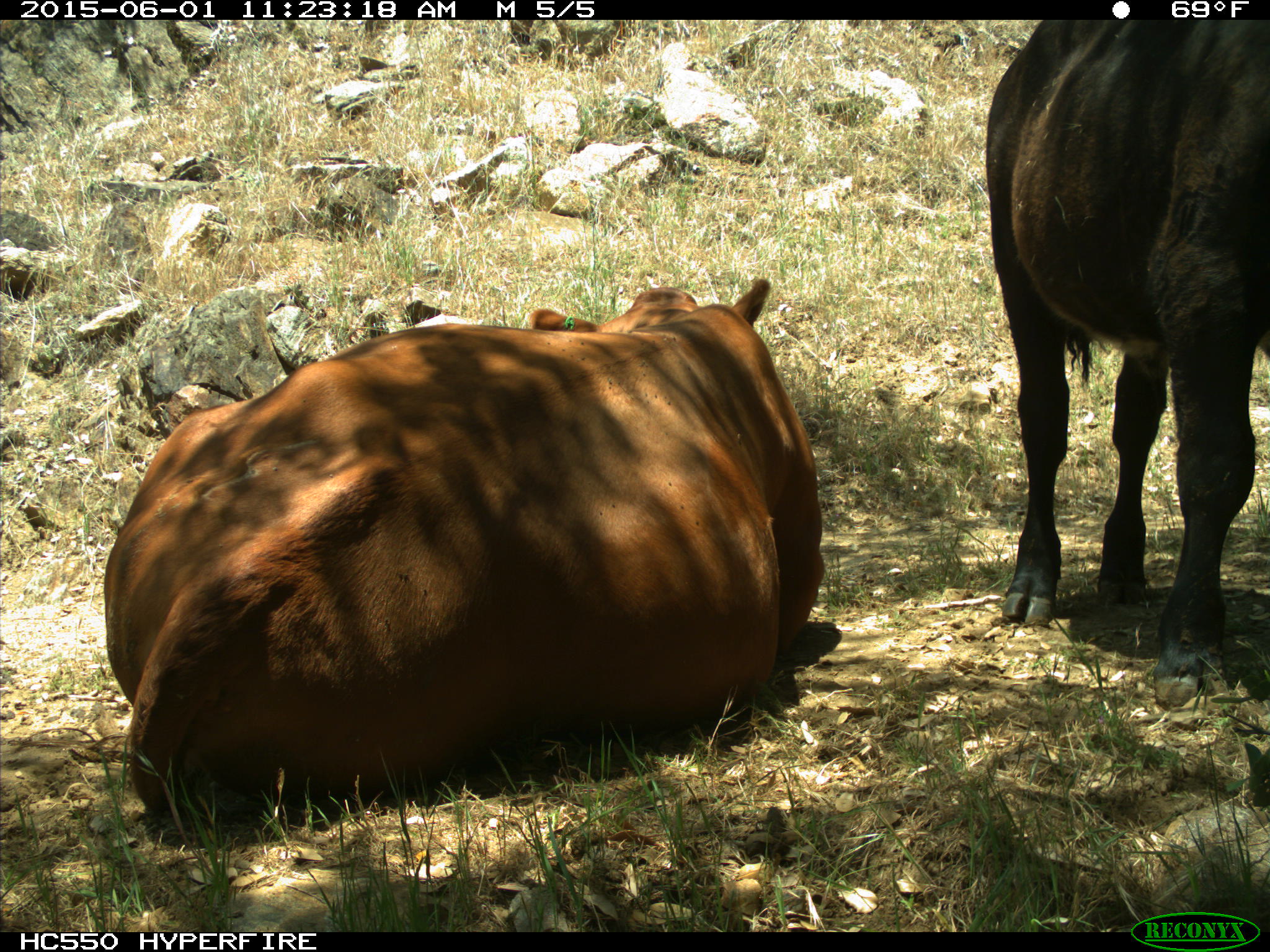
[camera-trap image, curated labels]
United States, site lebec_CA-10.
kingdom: Animalia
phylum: Chordata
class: Mammalia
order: Artiodactyla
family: Bovidae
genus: Bos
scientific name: Bos taurus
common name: domestic cow